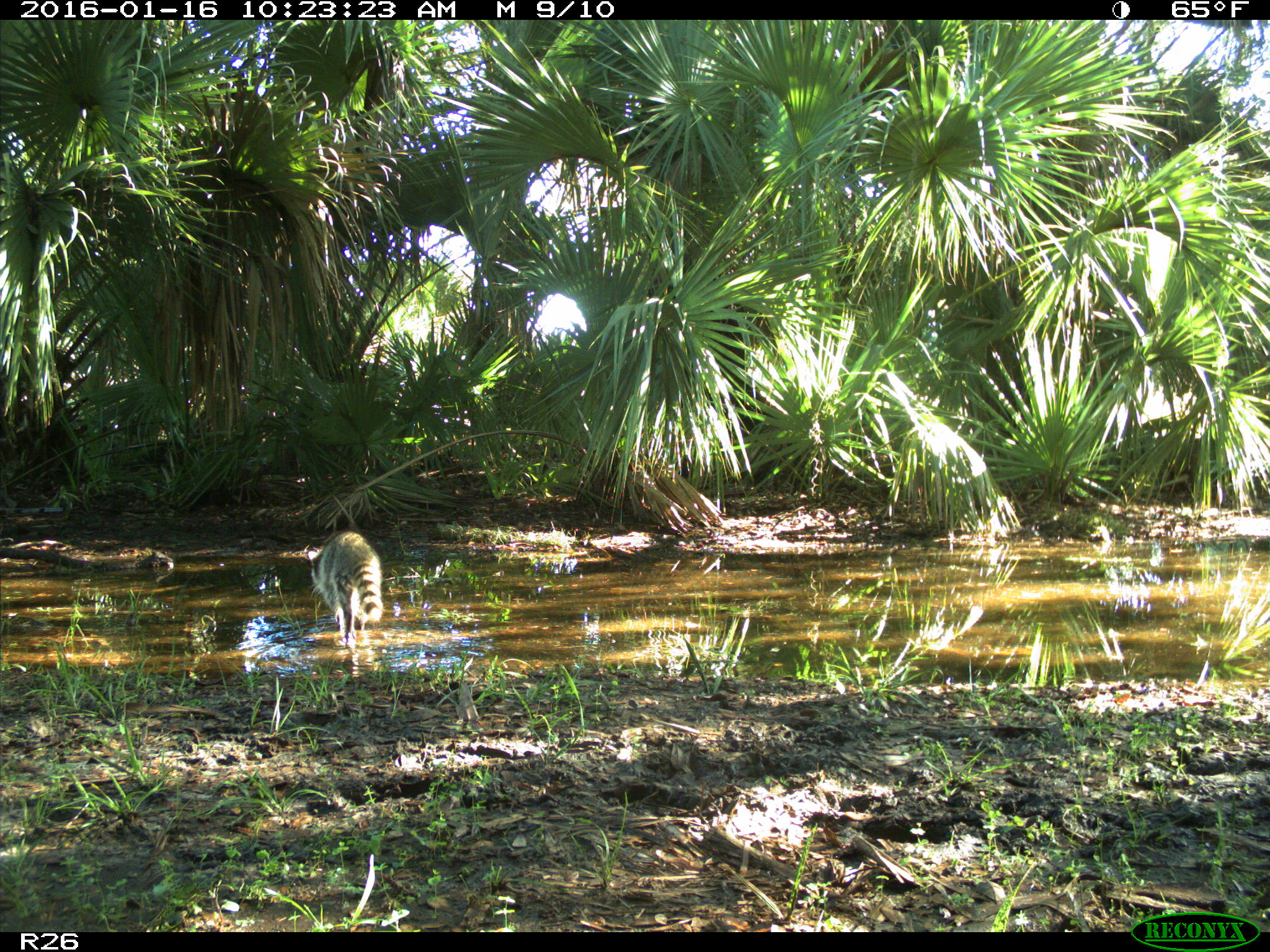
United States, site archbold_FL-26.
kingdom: Animalia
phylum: Chordata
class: Mammalia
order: Carnivora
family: Procyonidae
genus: Procyon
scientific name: Procyon lotor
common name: common raccoon